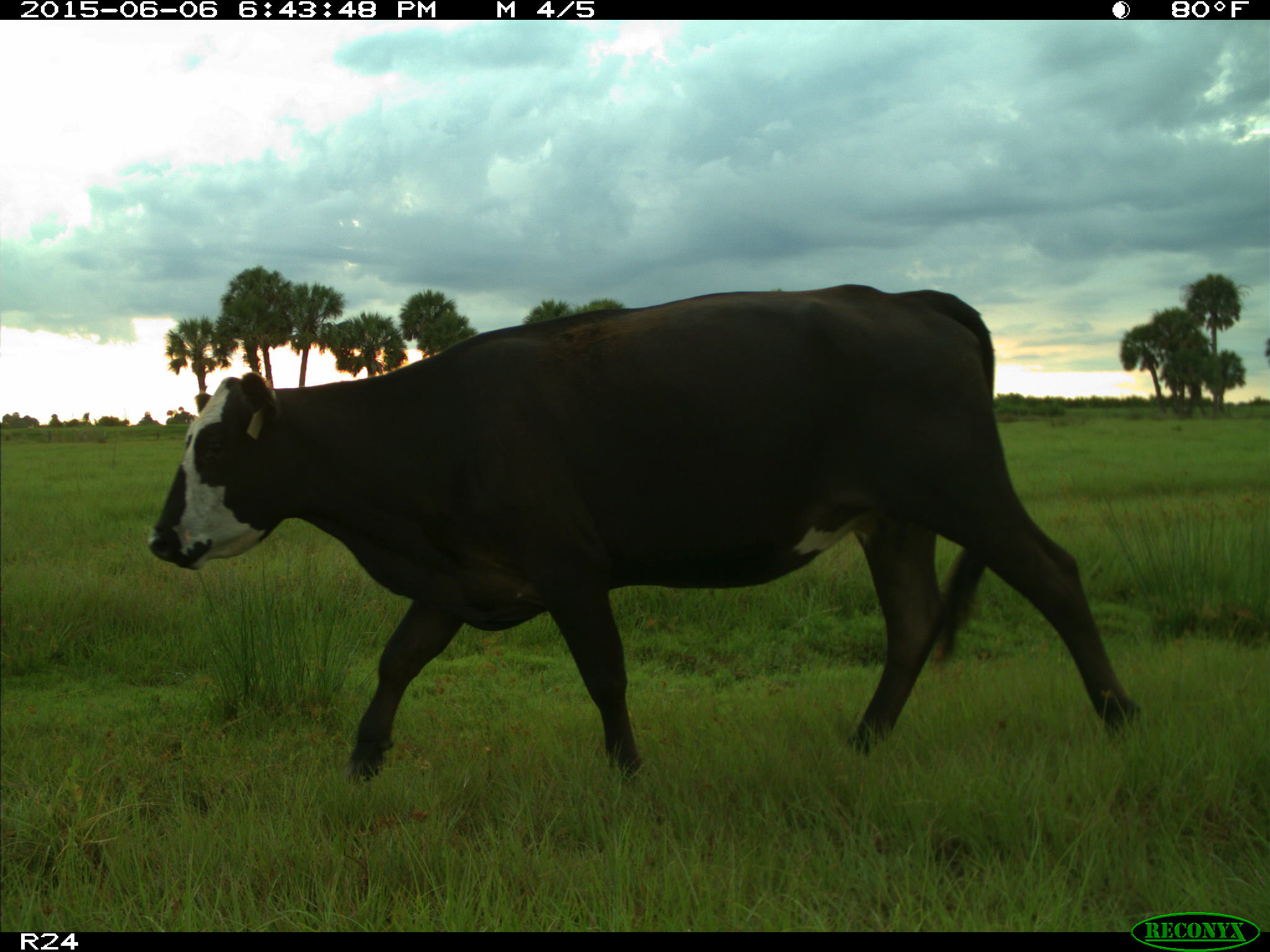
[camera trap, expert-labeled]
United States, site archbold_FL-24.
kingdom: Animalia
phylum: Chordata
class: Mammalia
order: Artiodactyla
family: Bovidae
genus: Bos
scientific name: Bos taurus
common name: domestic cow